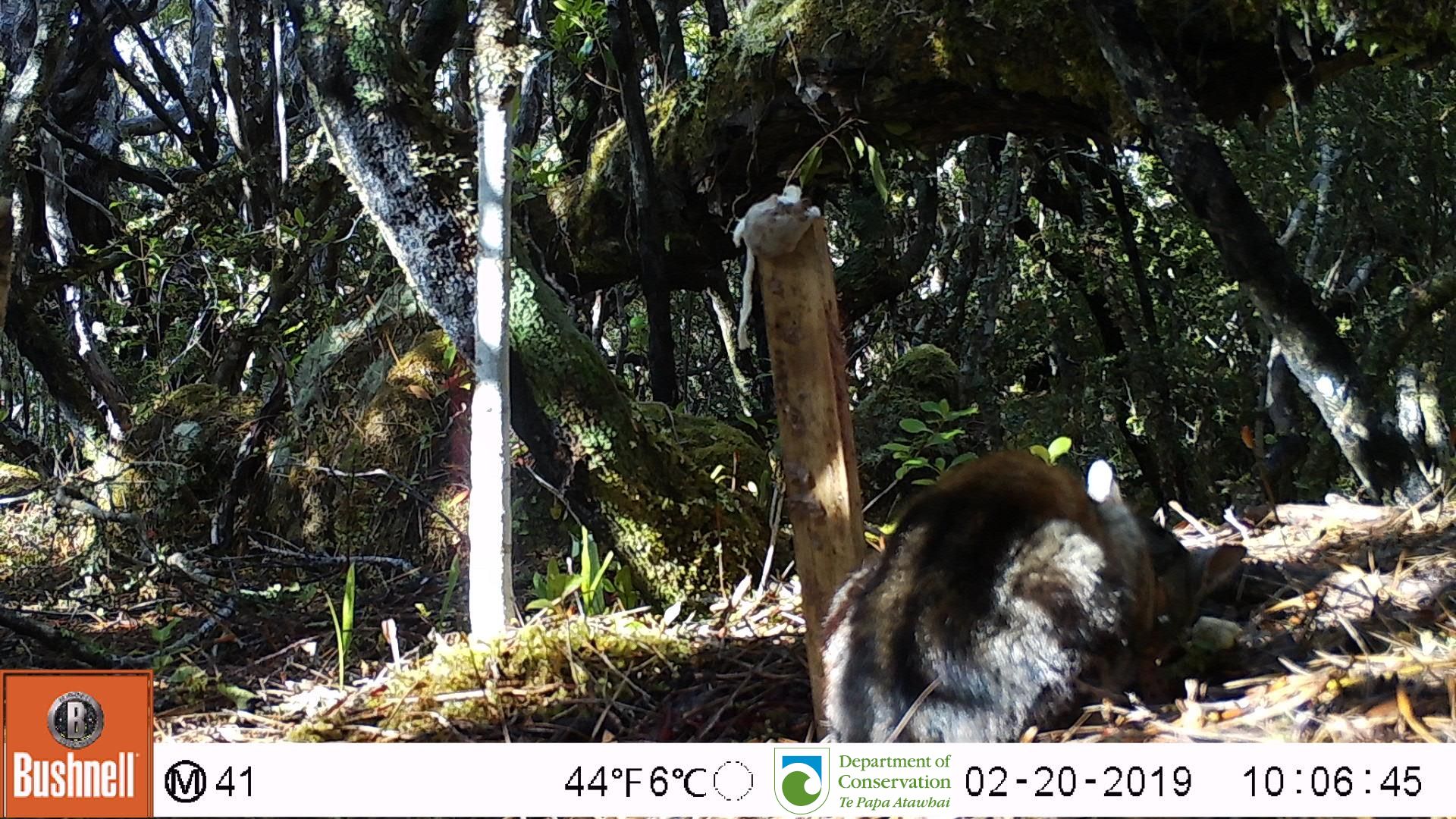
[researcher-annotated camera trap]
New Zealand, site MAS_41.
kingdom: Animalia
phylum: Chordata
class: Mammalia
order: Carnivora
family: Felidae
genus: Felis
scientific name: Felis catus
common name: domestic cat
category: cat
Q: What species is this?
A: Cat (domestic cat) (Felis catus).